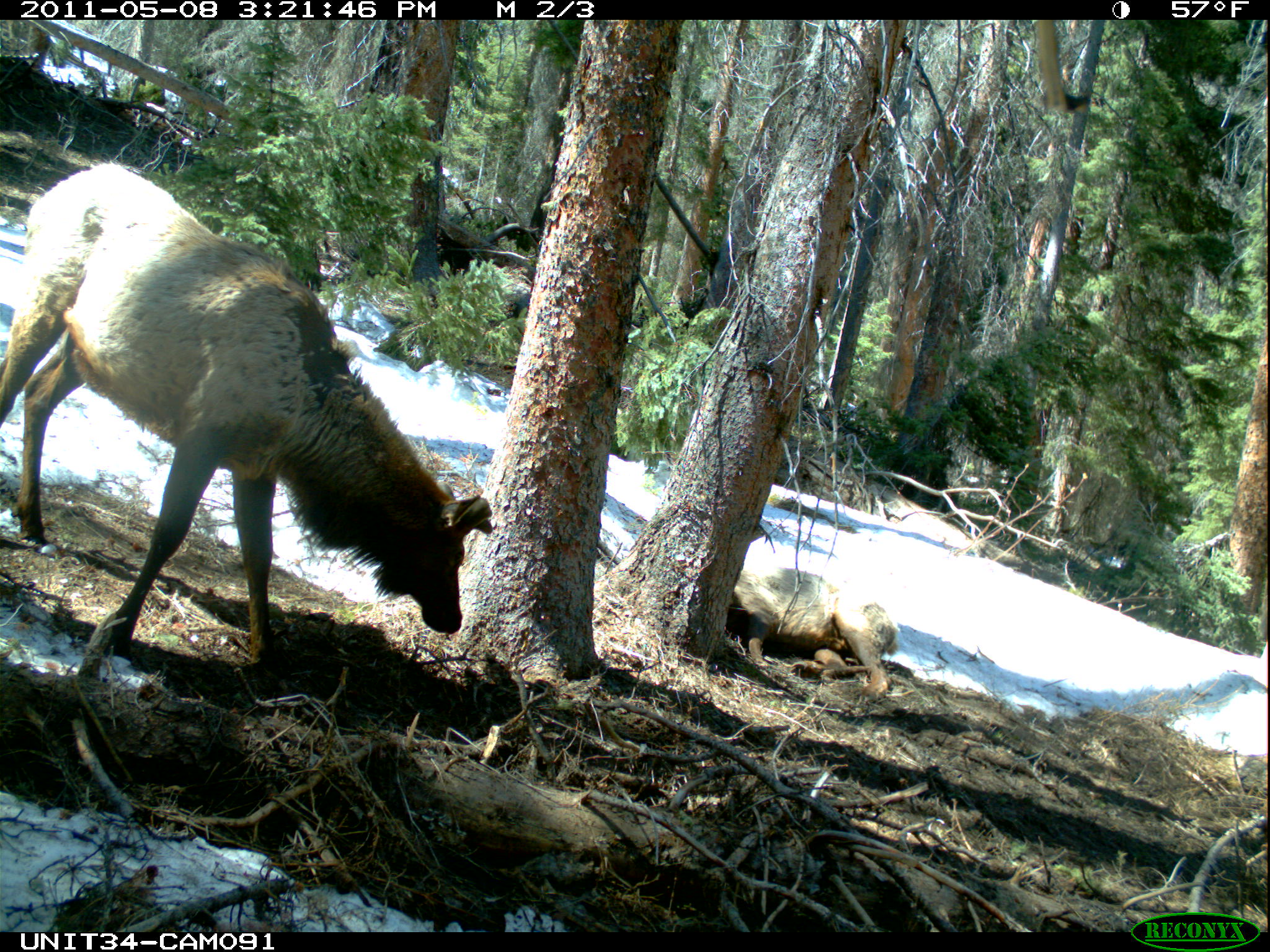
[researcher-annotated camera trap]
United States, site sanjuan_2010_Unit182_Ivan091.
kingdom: Animalia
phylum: Chordata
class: Mammalia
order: Artiodactyla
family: Cervidae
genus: Cervus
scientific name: Cervus elaphus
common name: red deer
Cervus elaphus (red deer).